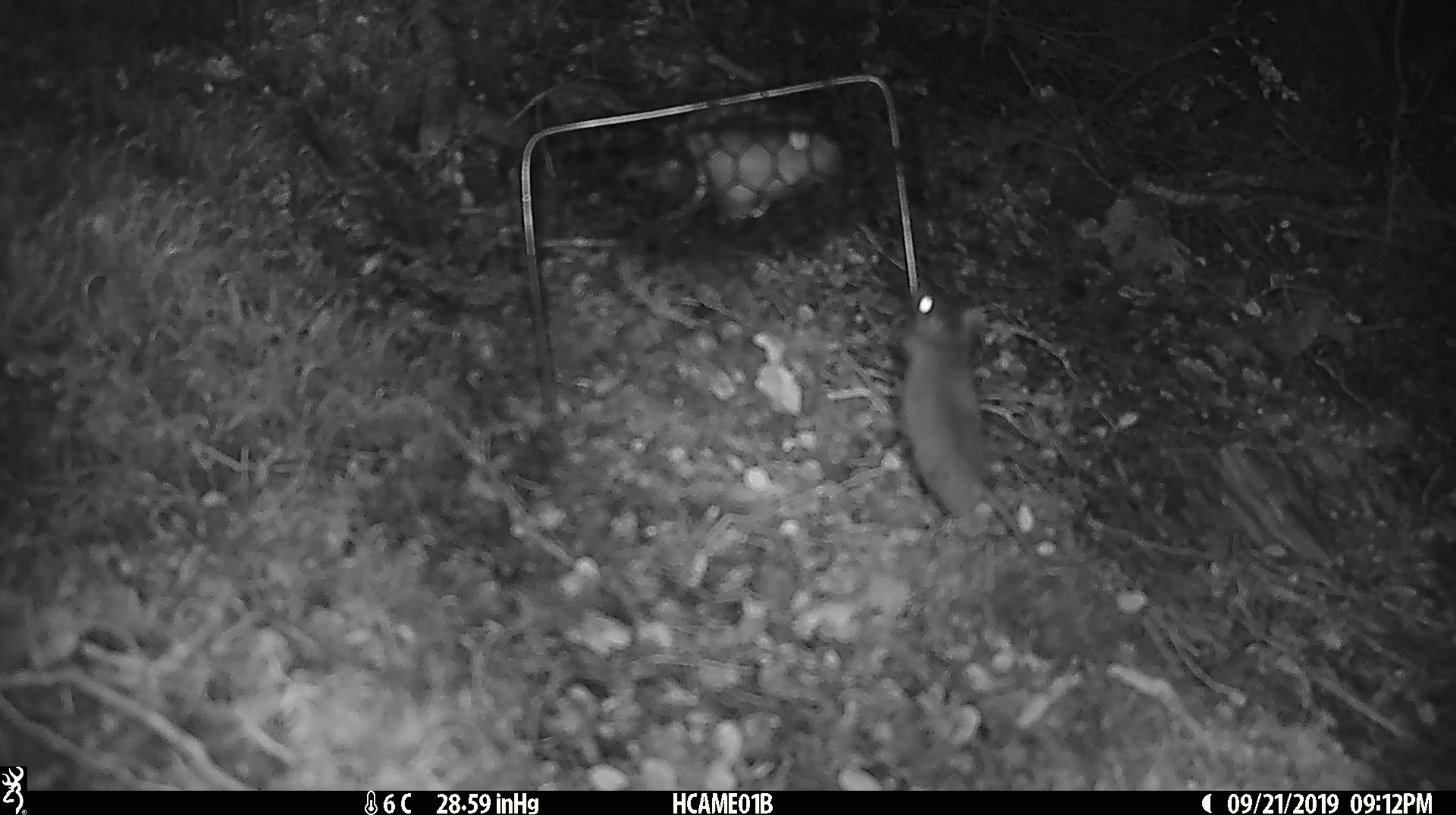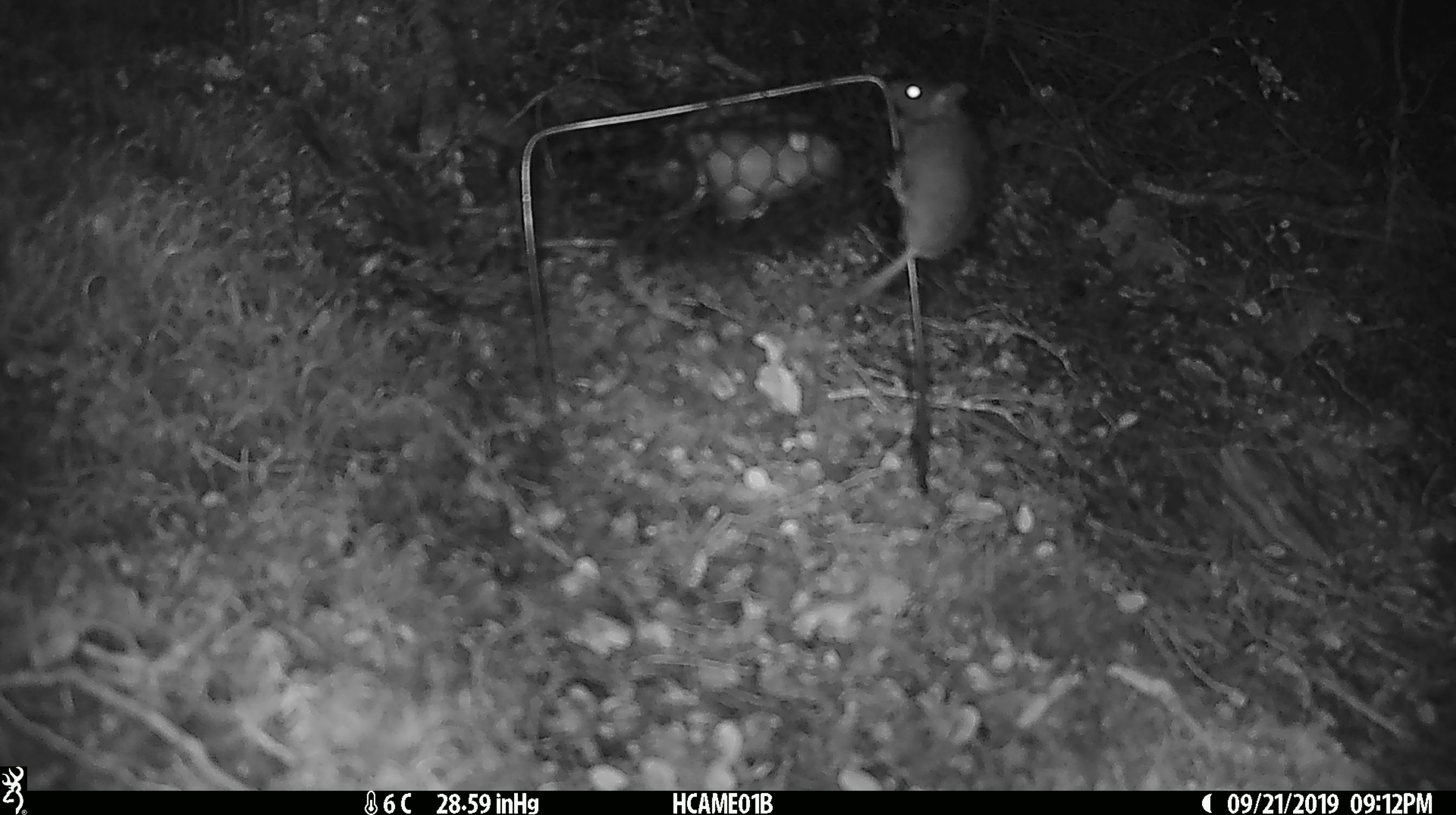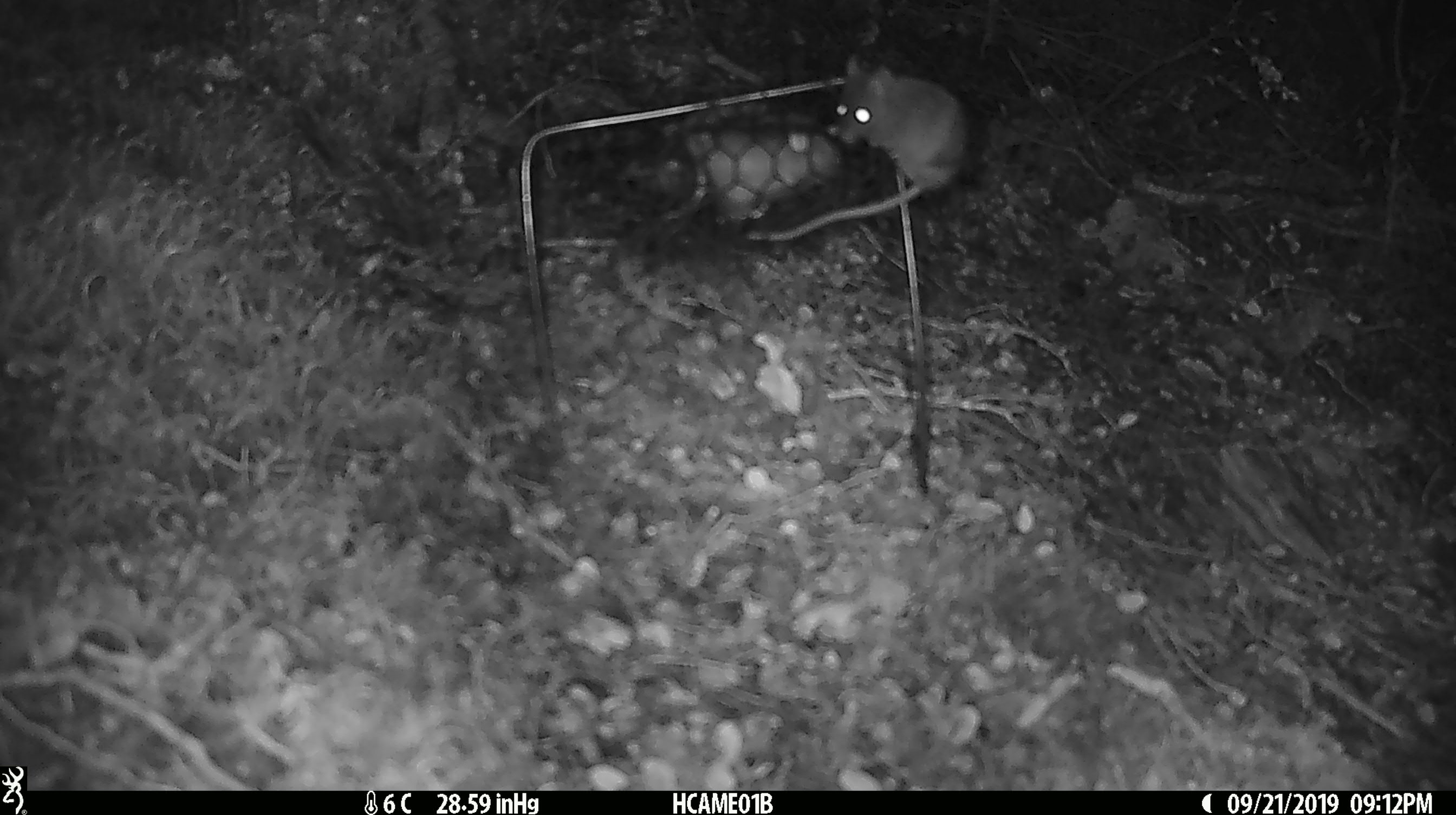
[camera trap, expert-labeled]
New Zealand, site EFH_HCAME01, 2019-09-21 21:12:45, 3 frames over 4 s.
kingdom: Animalia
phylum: Chordata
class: Mammalia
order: Rodentia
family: Muridae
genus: Mus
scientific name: Mus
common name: mouse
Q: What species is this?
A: Mouse (Mus).